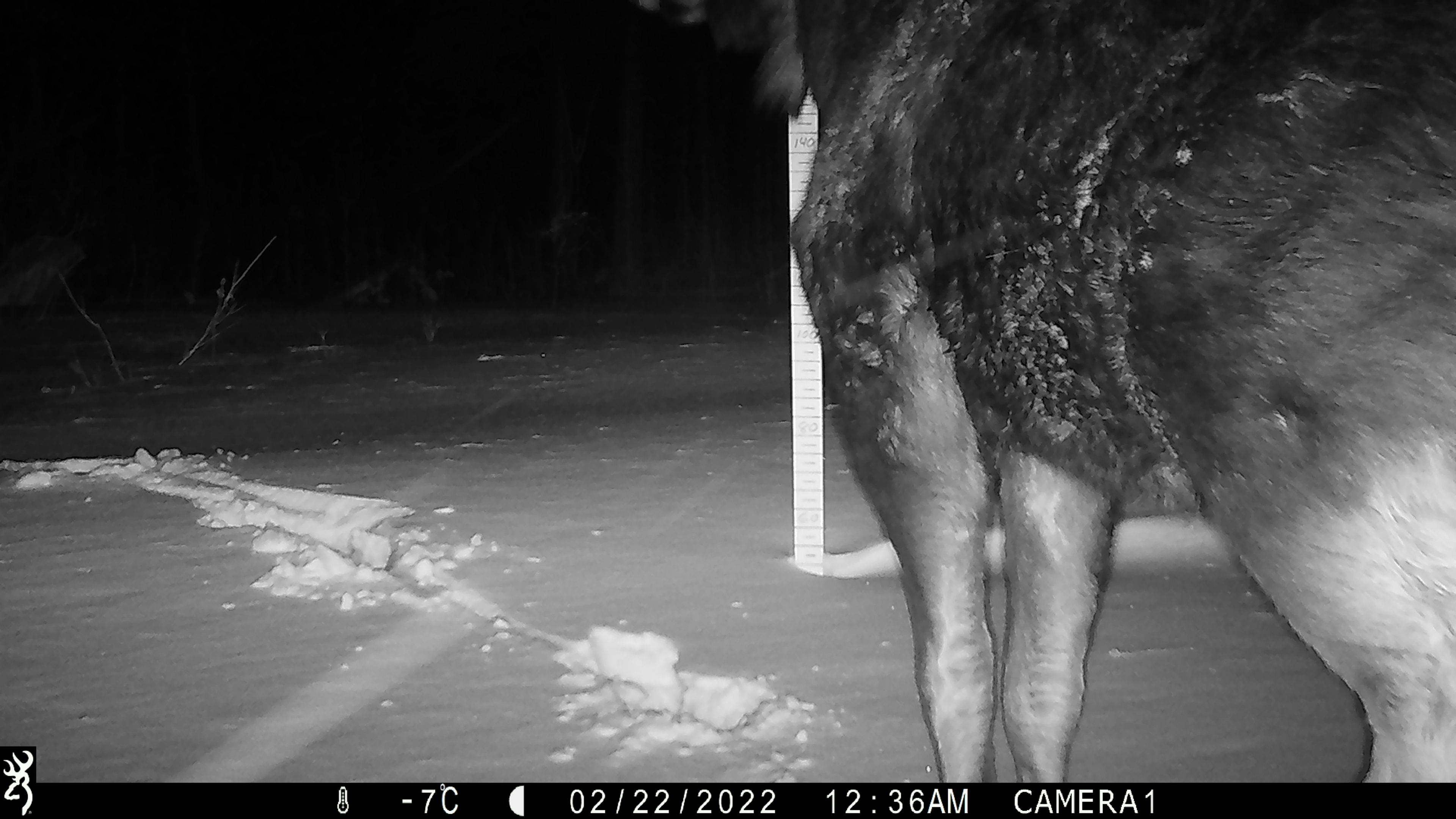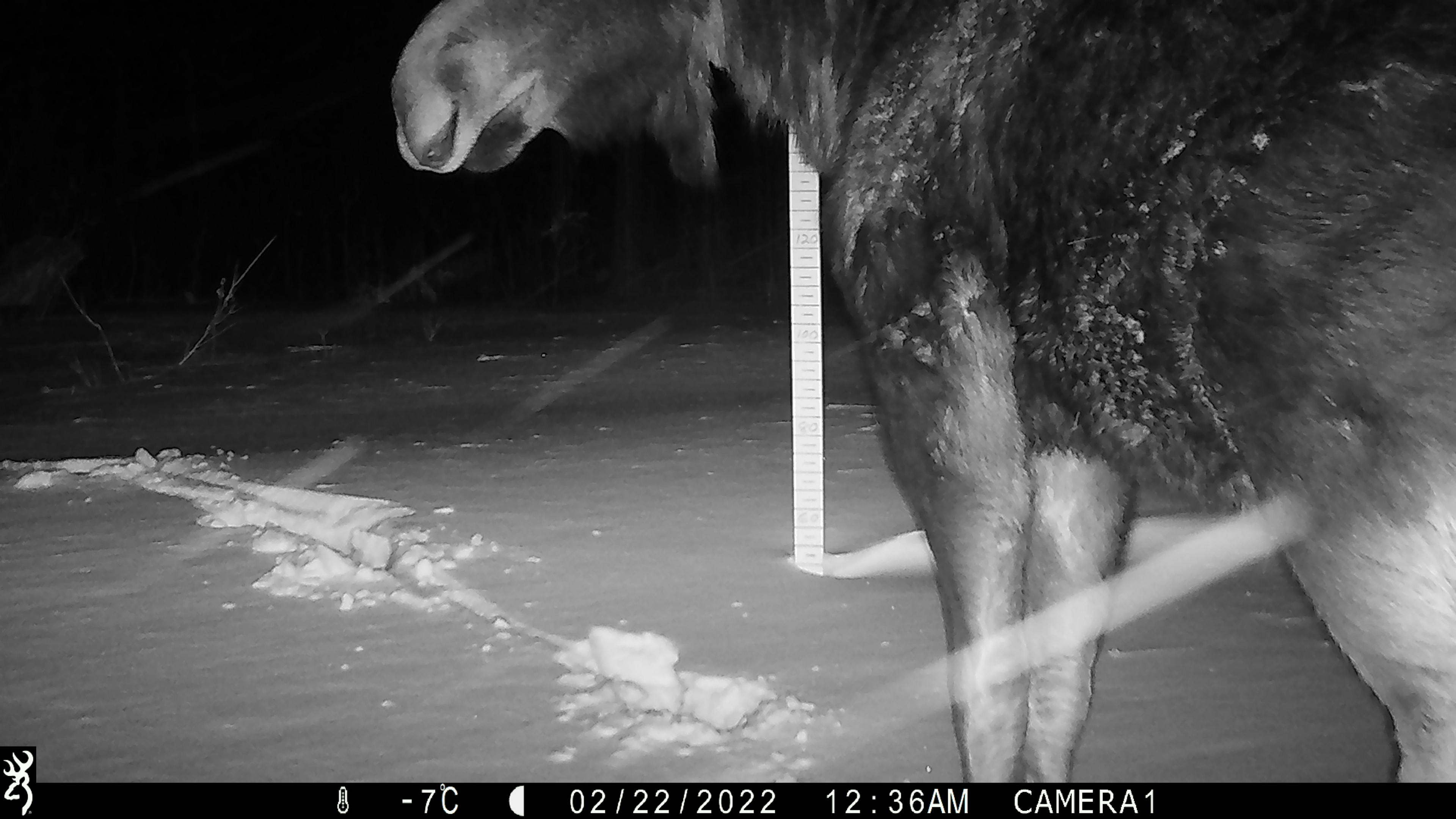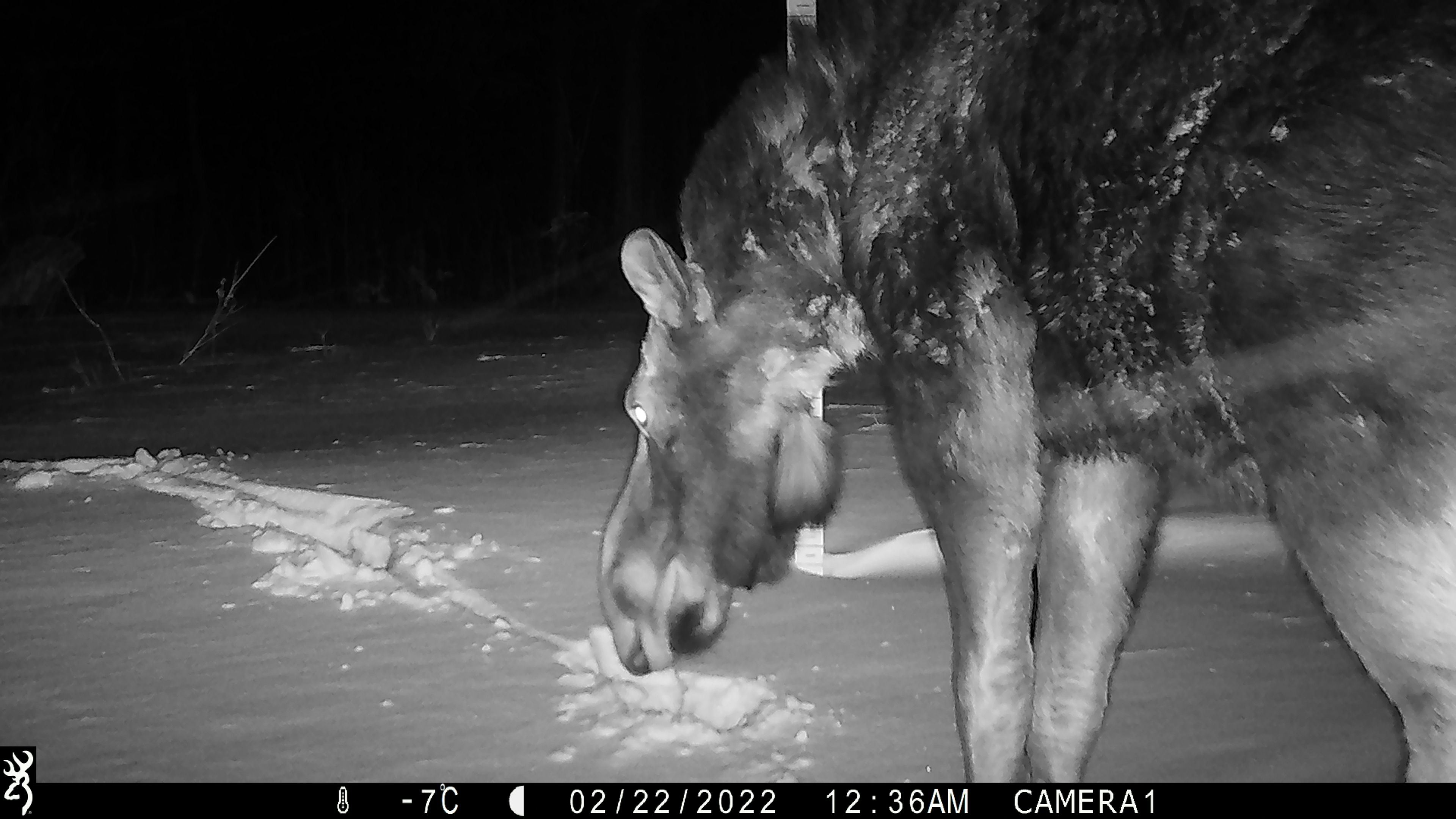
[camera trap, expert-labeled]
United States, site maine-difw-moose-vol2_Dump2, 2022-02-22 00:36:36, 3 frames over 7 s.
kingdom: Animalia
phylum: Chordata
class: Mammalia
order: Artiodactyla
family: Cervidae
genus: Alces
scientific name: Alces alces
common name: moose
Moose (Alces alces).